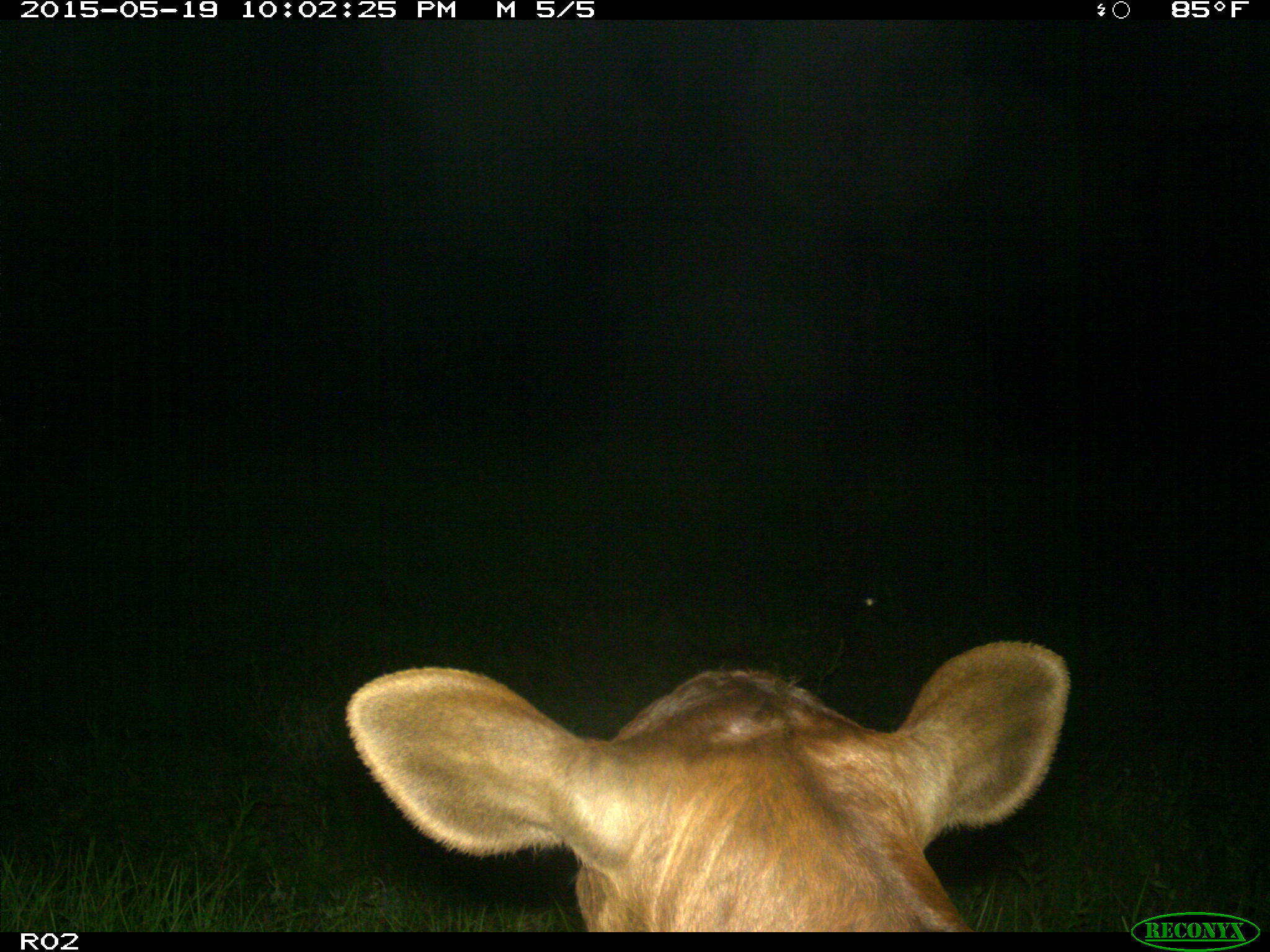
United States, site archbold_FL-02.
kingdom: Animalia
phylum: Chordata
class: Mammalia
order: Artiodactyla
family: Bovidae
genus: Bos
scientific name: Bos taurus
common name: domestic cow